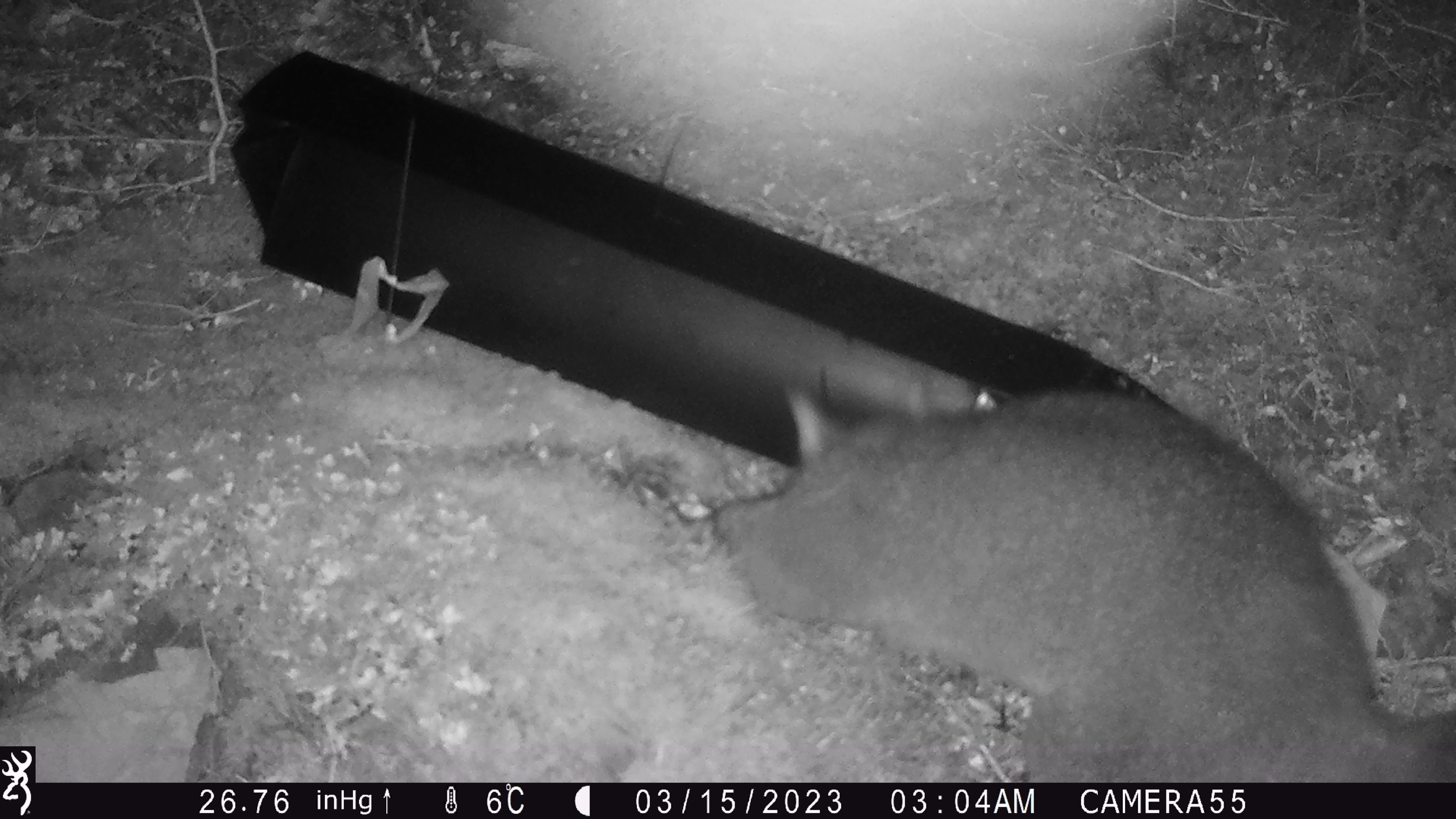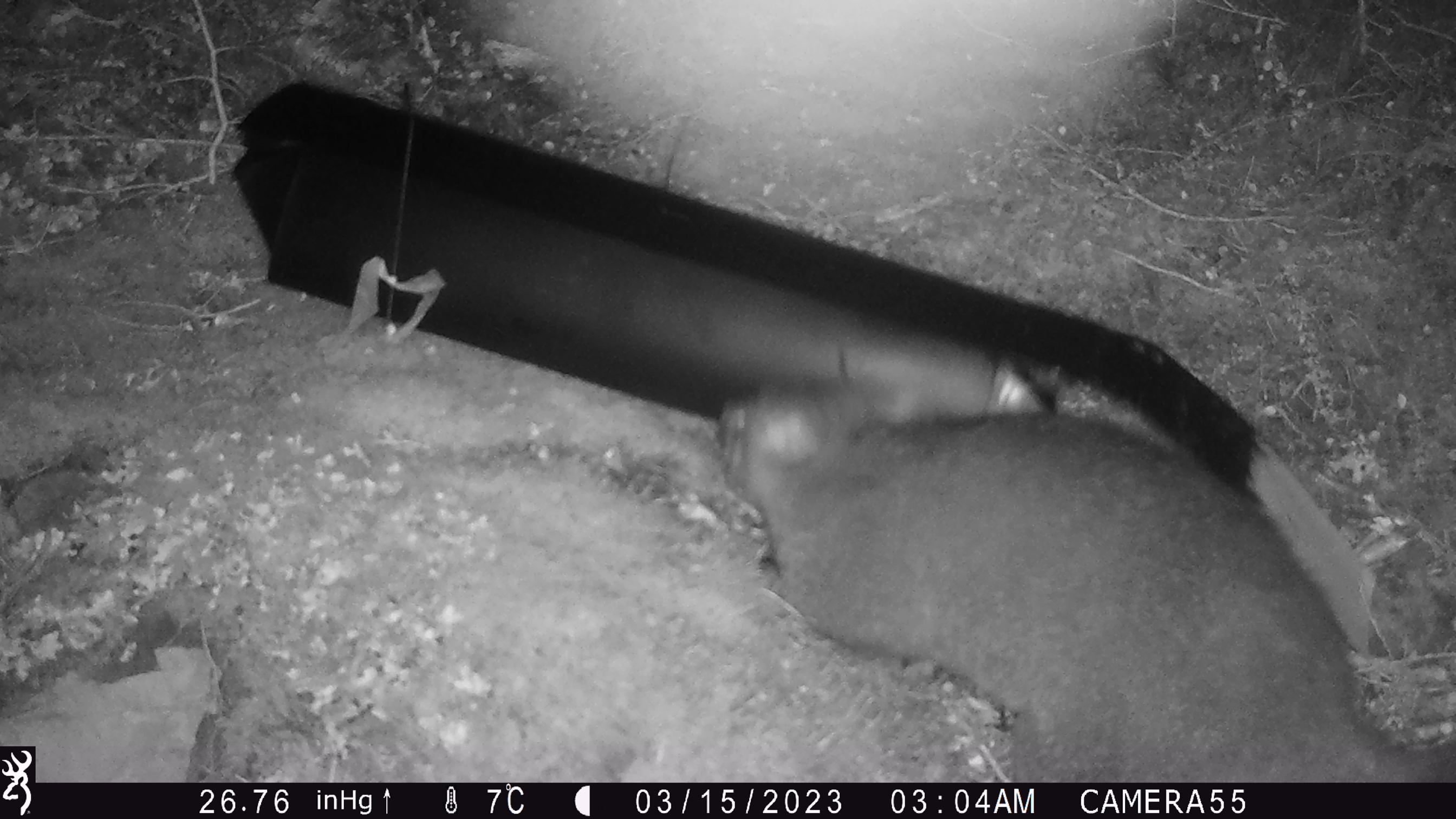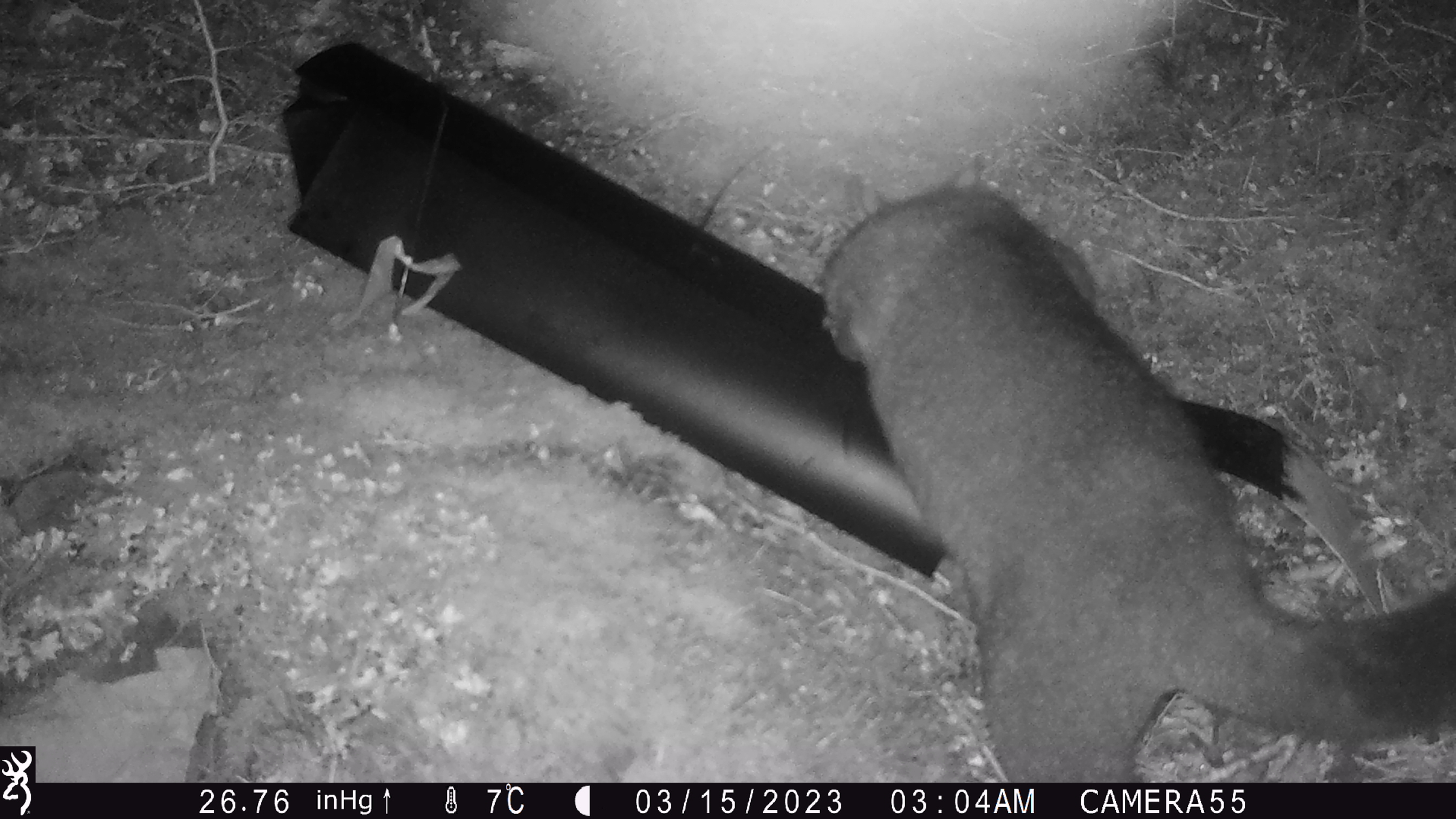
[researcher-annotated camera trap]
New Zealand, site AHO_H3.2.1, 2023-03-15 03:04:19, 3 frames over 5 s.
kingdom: Animalia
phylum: Chordata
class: Mammalia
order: Carnivora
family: Mustelidae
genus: Mustela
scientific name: Mustela erminea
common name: stoat